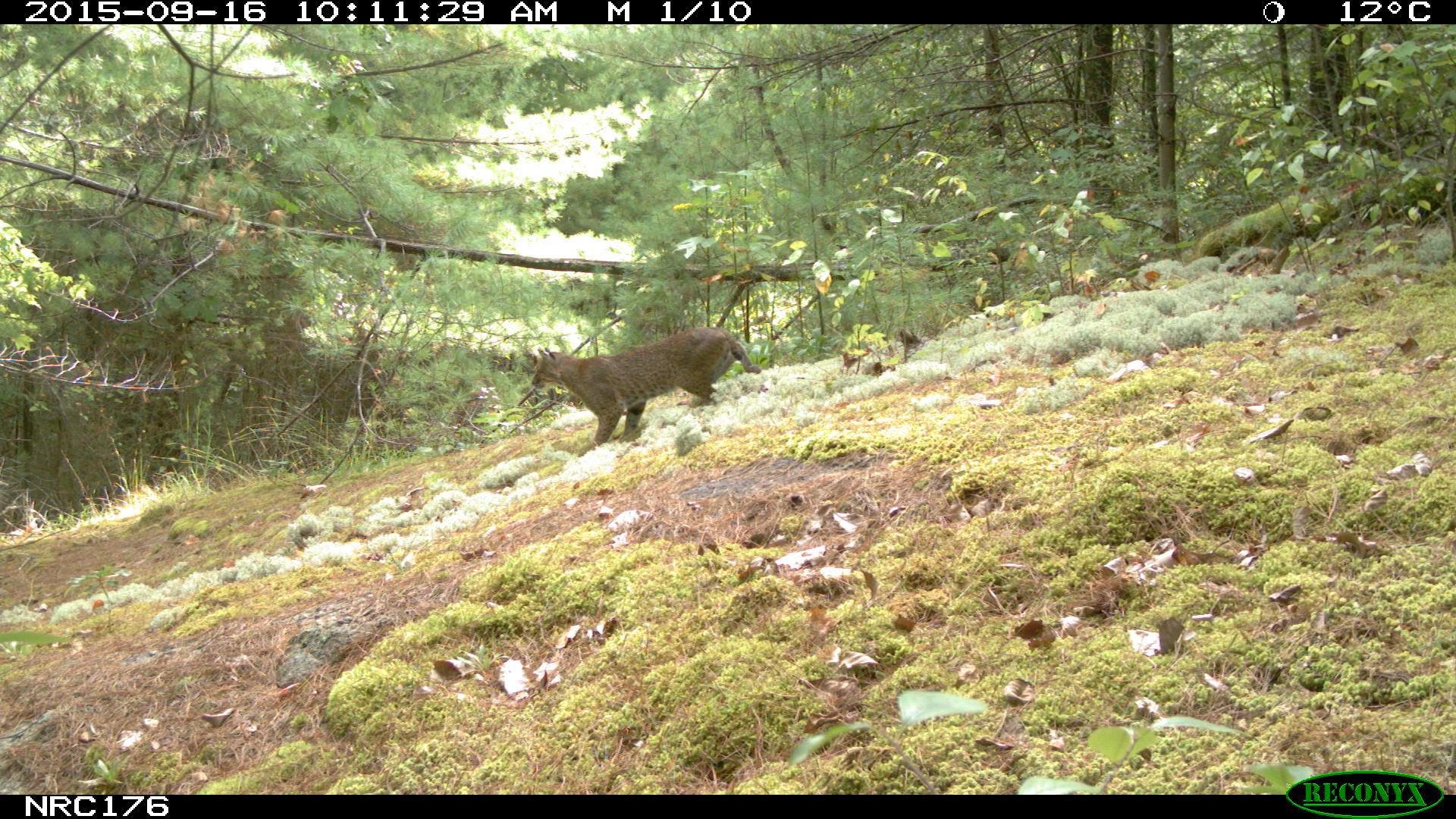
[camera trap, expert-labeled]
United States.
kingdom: Animalia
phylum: Chordata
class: Mammalia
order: Carnivora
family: Felidae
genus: Lynx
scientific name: Lynx rufus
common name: bobcat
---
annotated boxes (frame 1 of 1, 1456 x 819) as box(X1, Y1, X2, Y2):
Bobcat: box(530, 328, 753, 448)